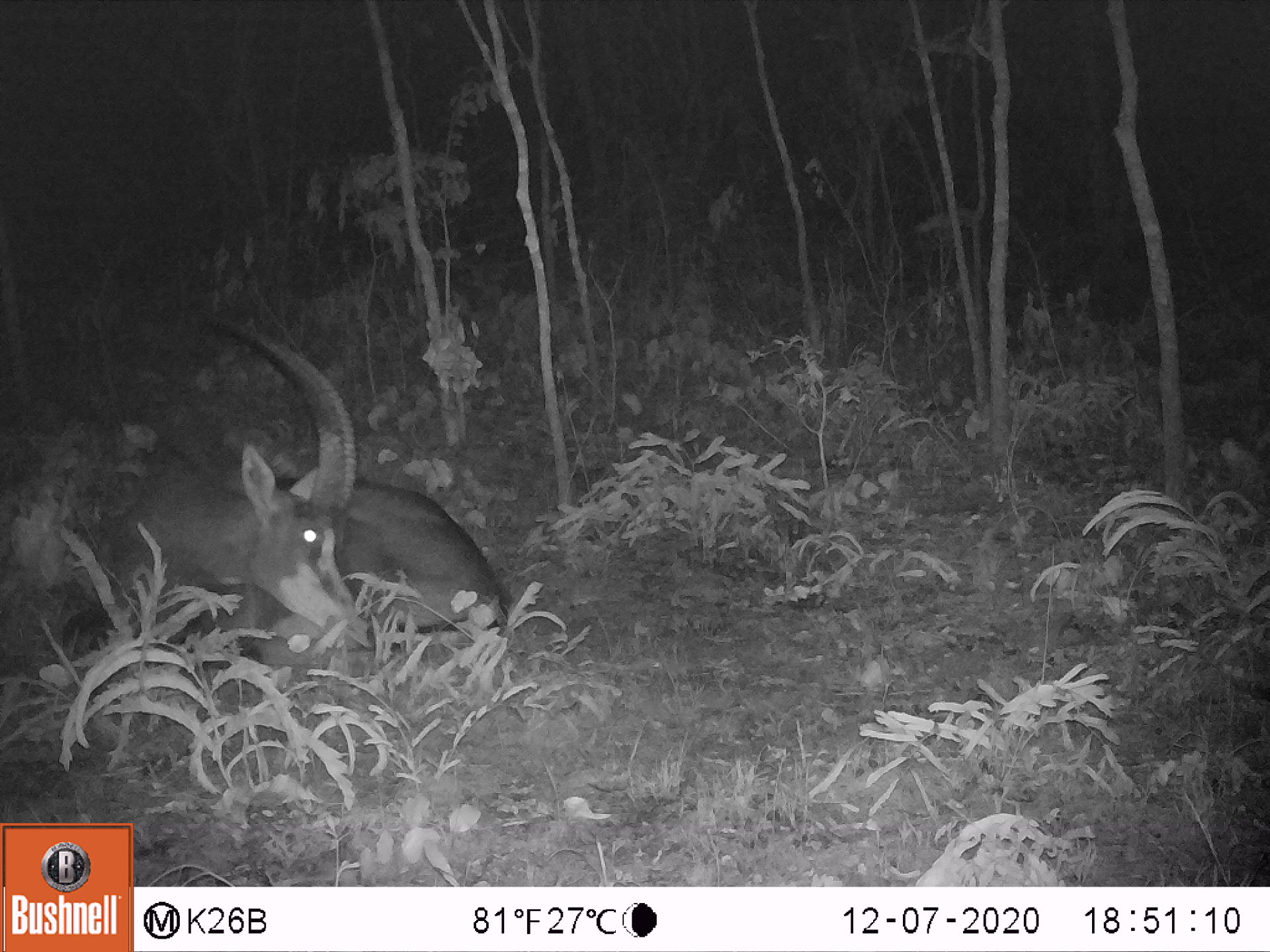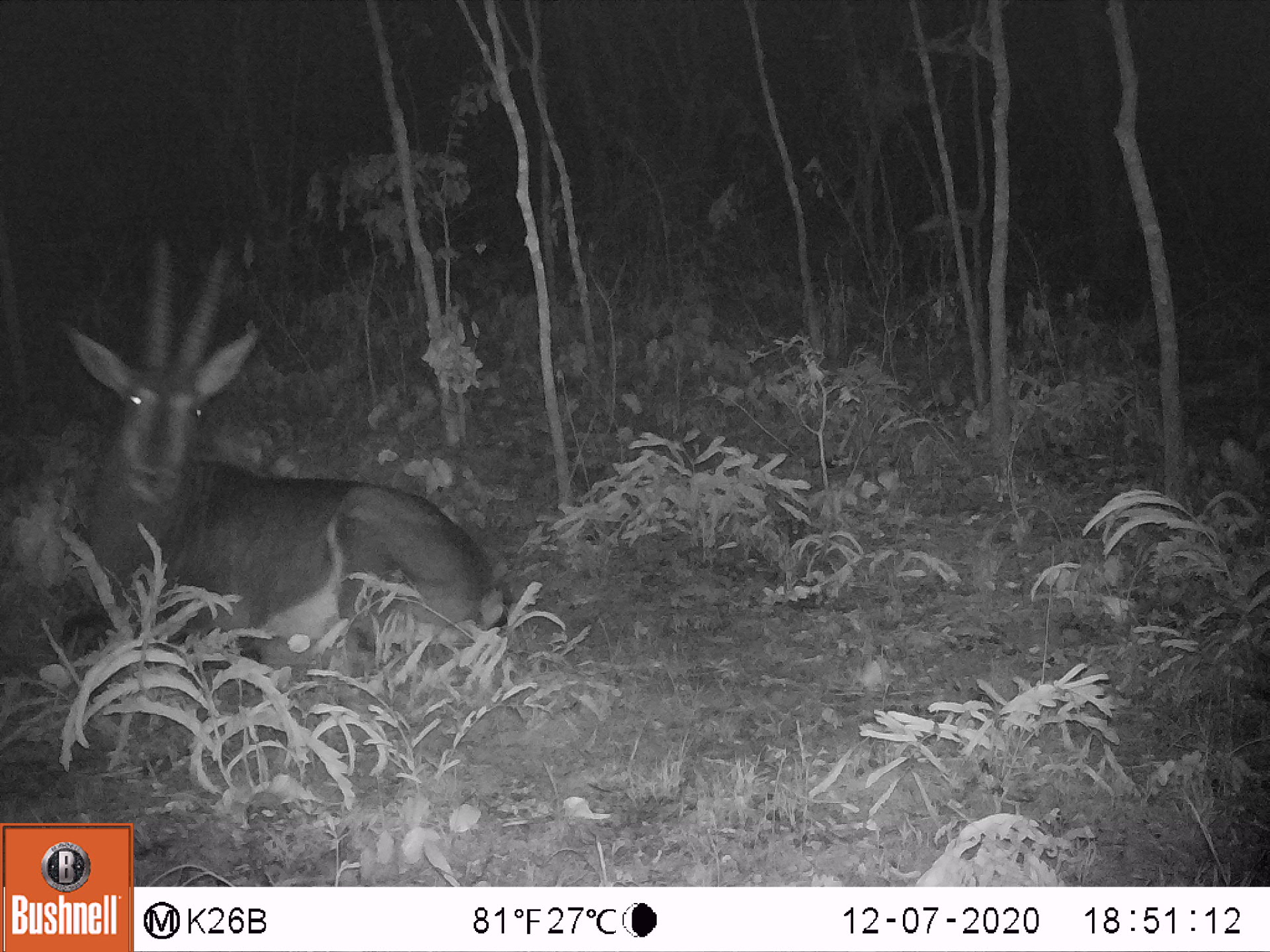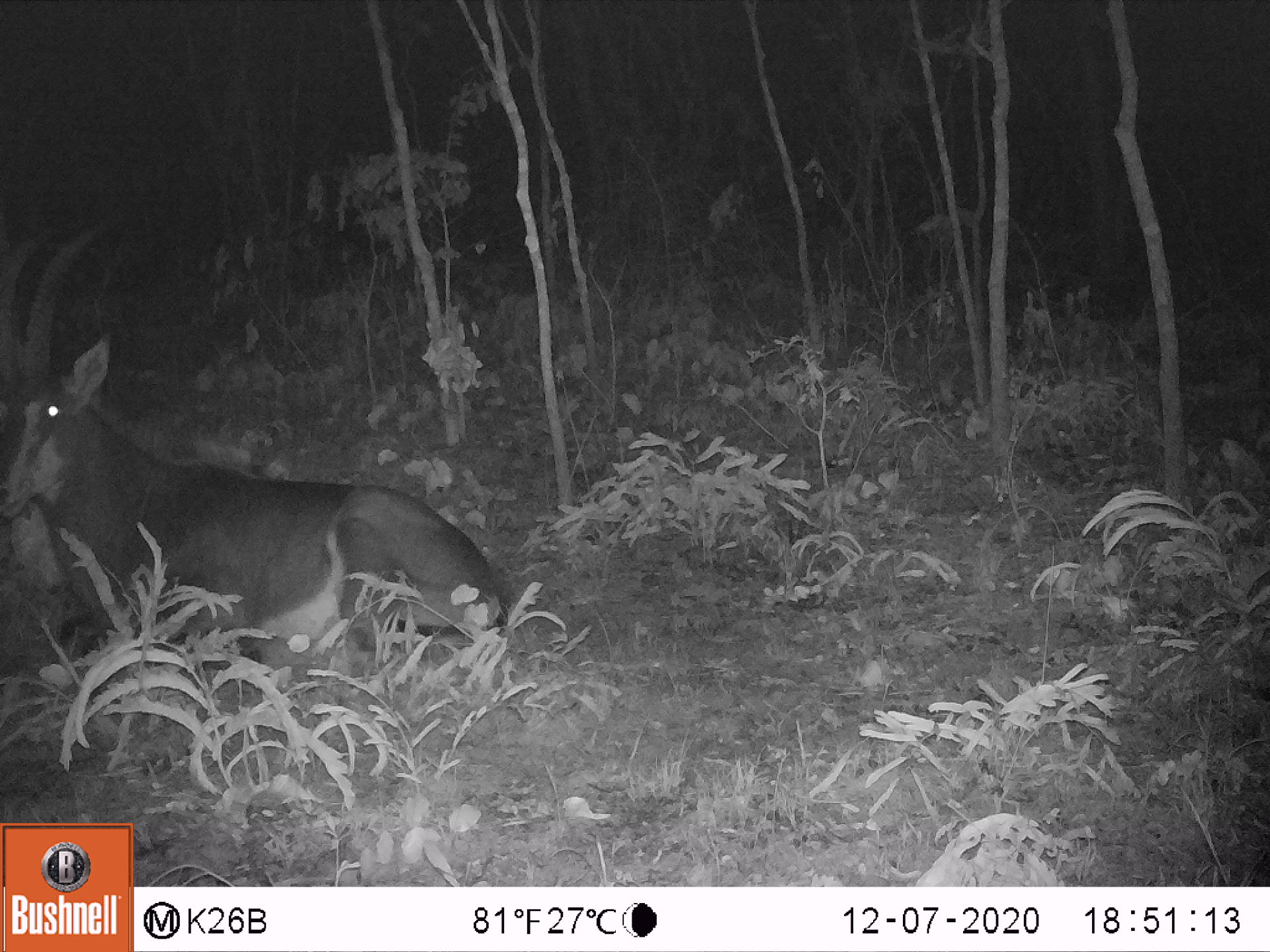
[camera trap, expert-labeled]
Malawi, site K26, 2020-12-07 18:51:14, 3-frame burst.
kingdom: Animalia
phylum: Chordata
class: Mammalia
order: Artiodactyla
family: Bovidae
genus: Hippotragus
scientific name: Hippotragus niger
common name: sable antelope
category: sable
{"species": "sable (sable antelope) (Hippotragus niger)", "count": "1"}